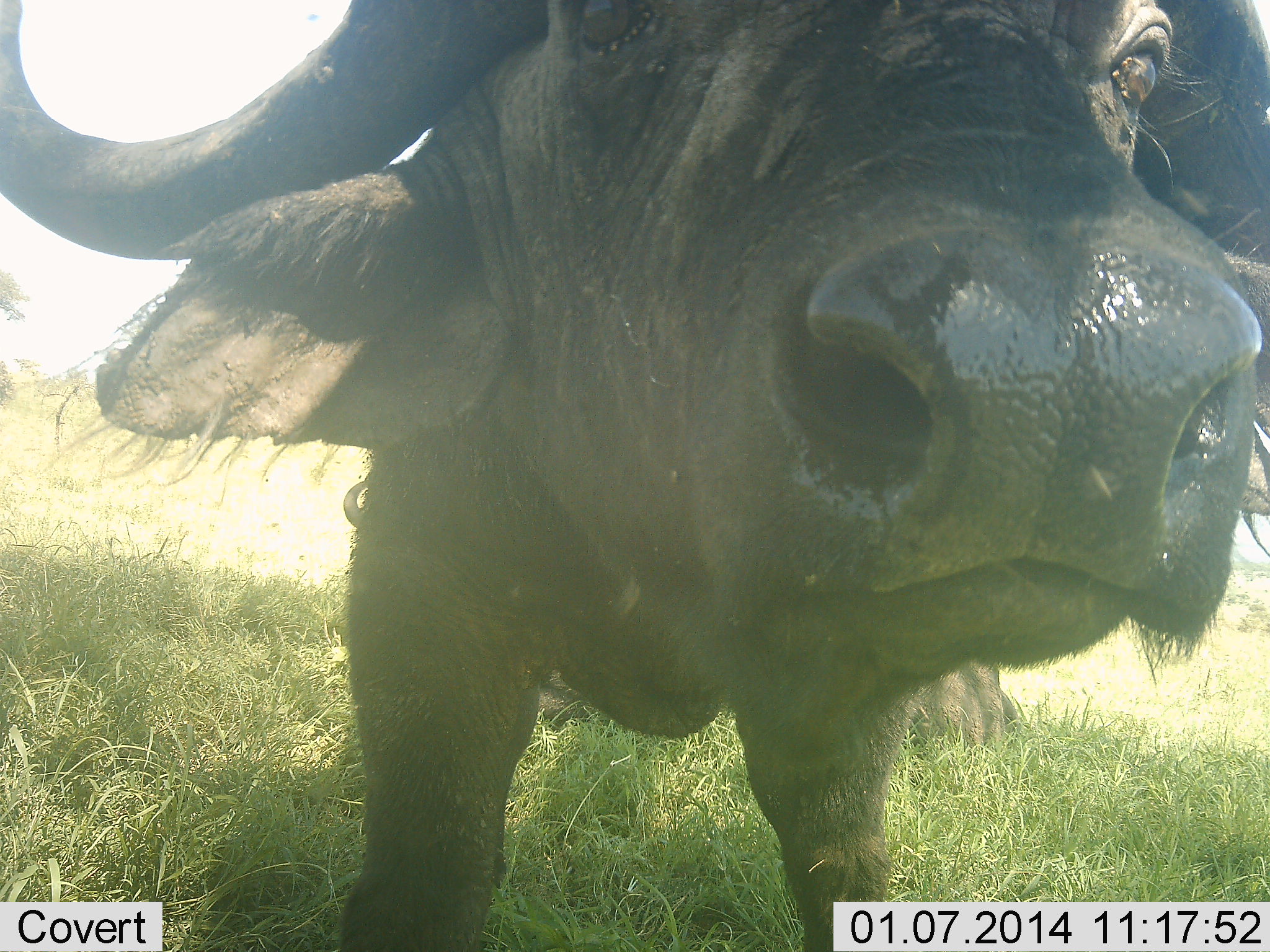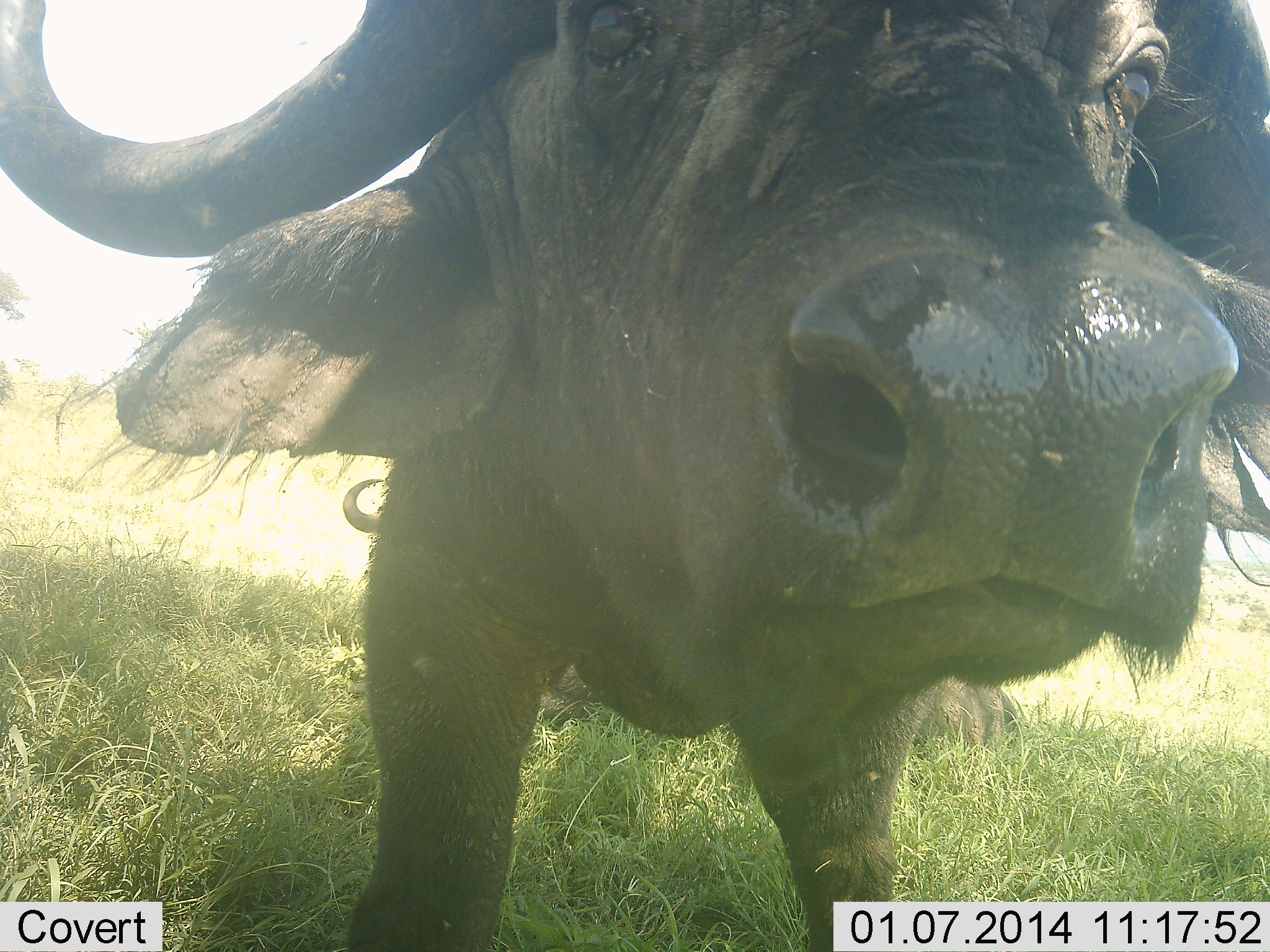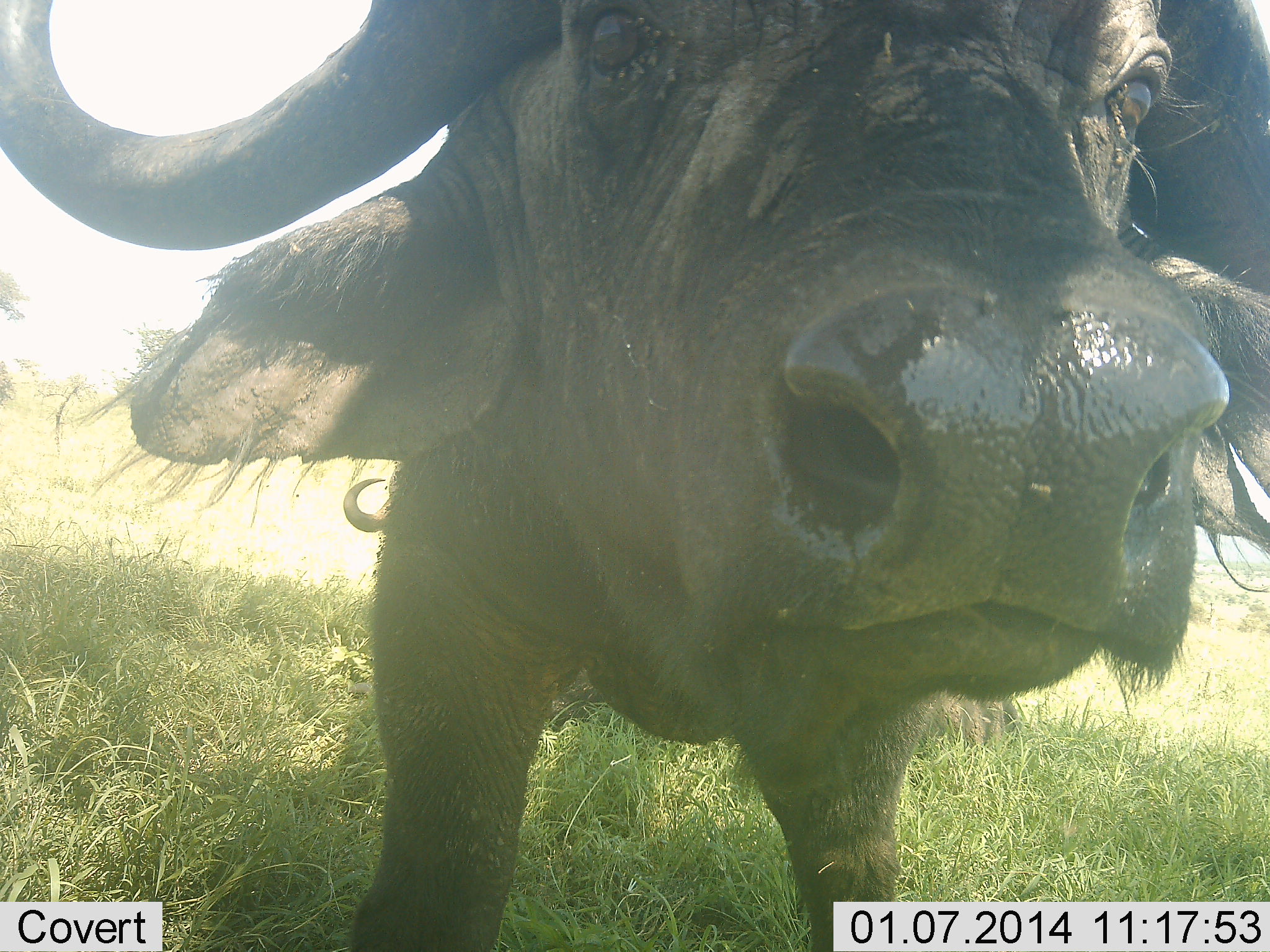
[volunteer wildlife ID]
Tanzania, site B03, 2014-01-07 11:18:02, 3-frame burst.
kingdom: Animalia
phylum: Chordata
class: Mammalia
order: Artiodactyla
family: Bovidae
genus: Syncerus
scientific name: Syncerus caffer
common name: cape buffalo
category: buffalo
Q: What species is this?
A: Buffalo (cape buffalo) (Syncerus caffer).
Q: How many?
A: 1.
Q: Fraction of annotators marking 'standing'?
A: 79%.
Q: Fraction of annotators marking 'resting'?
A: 21%.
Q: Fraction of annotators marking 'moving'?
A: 8%.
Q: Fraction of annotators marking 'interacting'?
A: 18%.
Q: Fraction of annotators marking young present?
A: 0%.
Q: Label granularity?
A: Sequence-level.